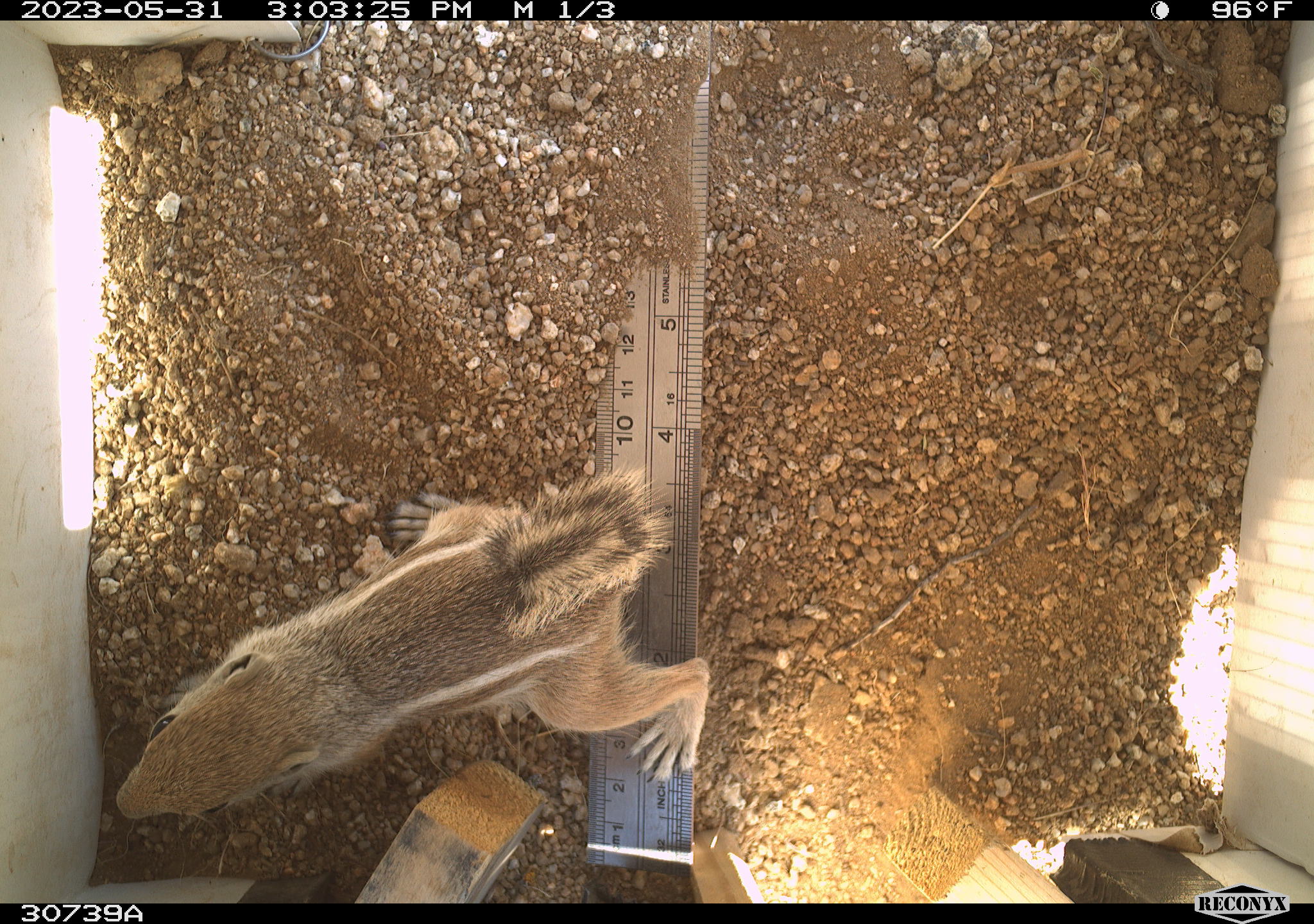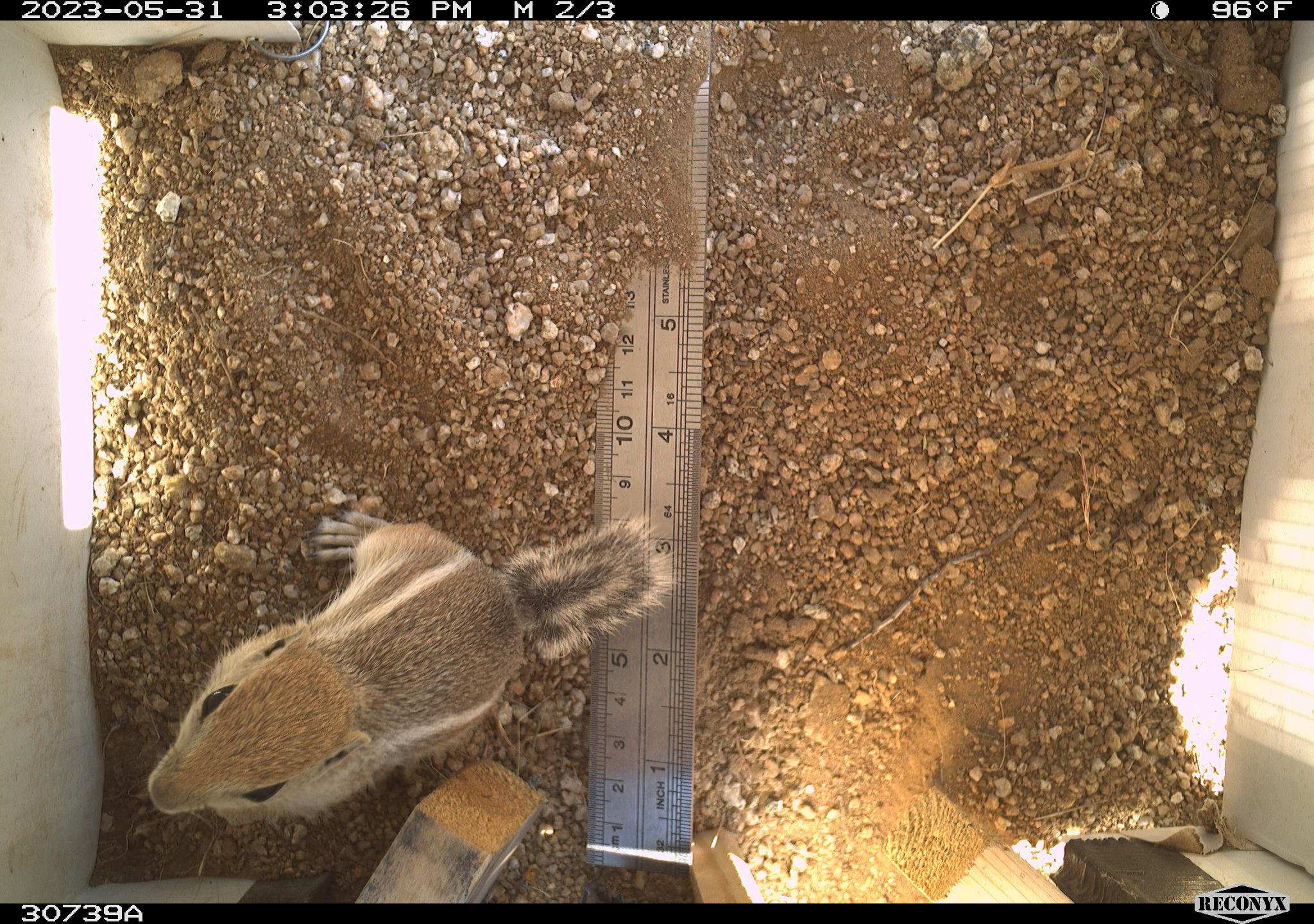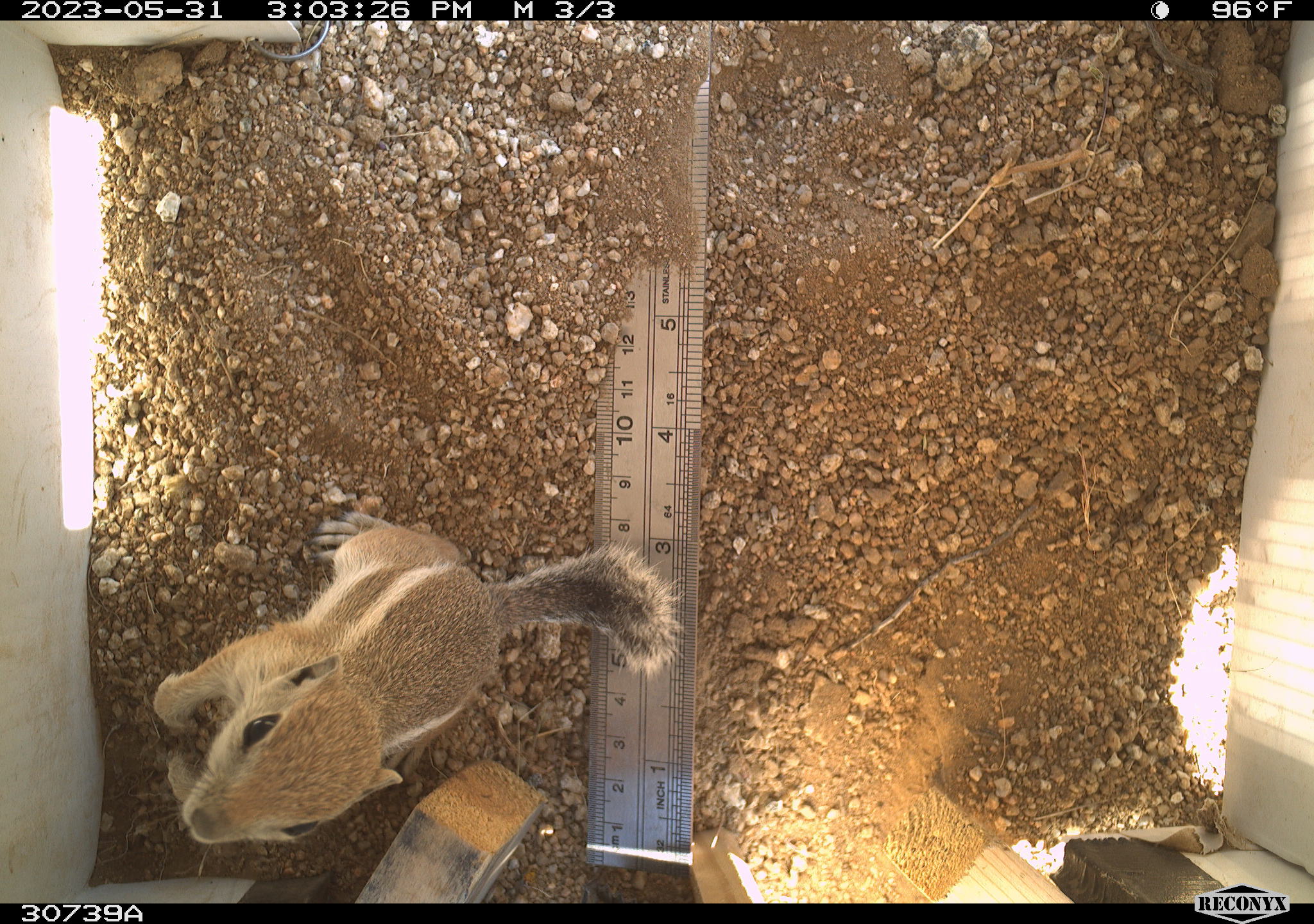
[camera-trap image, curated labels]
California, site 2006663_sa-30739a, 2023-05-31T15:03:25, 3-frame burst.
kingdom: Animalia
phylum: Chordata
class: Mammalia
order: Rodentia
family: Sciuridae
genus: Ammospermophilus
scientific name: Ammospermophilus leucurus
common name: white-tailed antelope squirrel